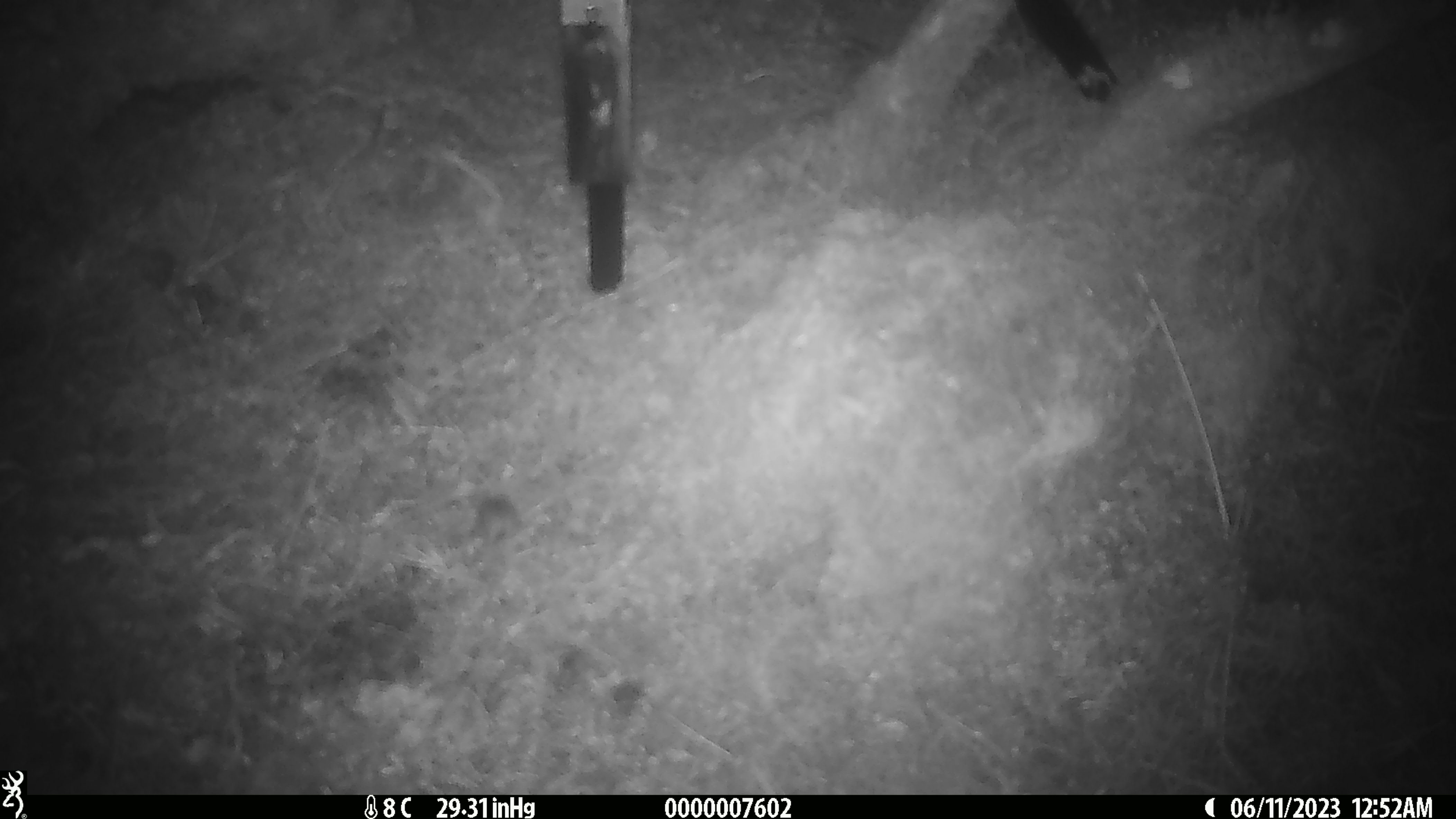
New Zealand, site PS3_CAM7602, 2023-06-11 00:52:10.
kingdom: Animalia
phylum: Chordata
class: Mammalia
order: Rodentia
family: Muridae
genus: Mus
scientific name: Mus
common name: mouse